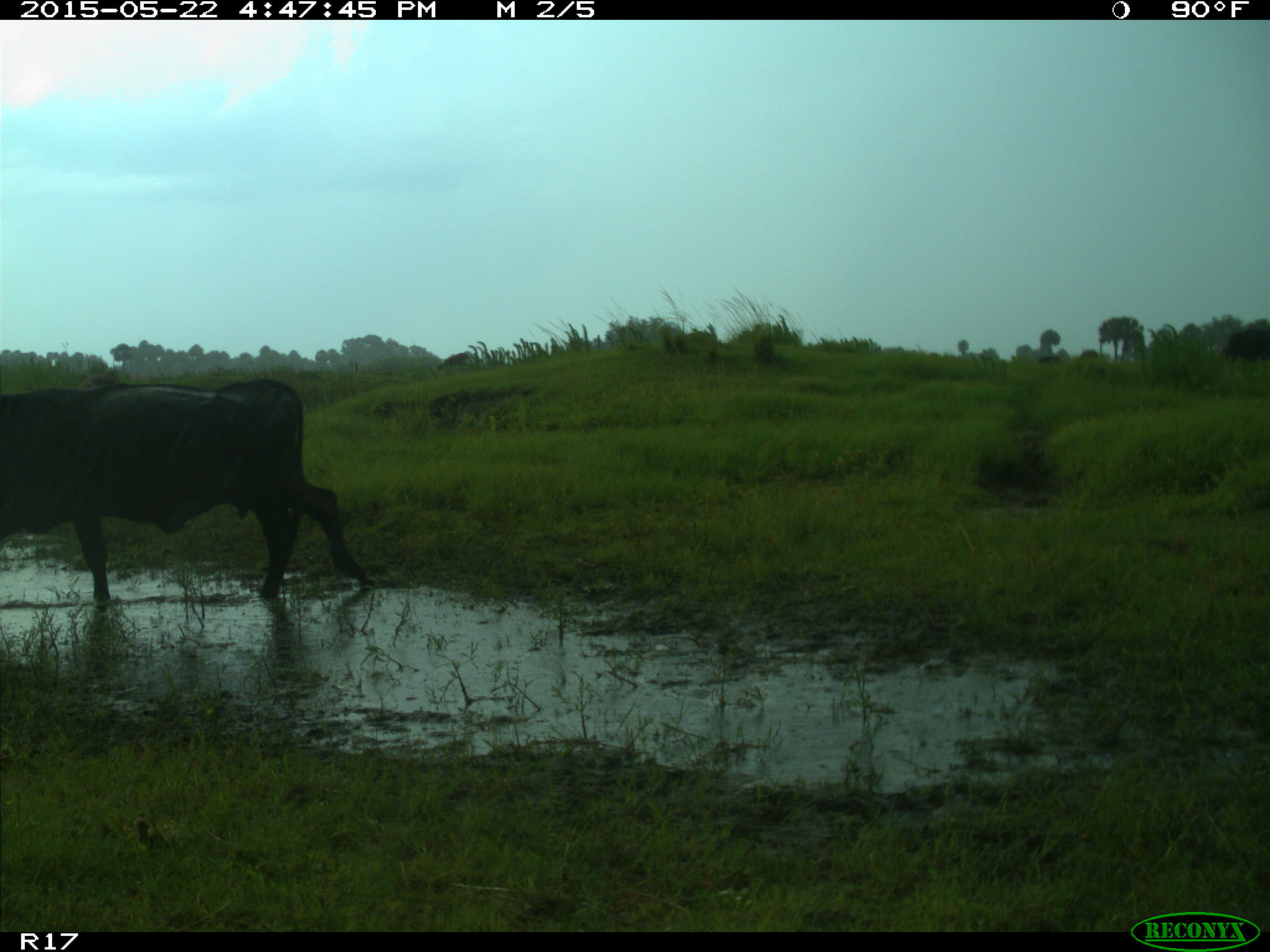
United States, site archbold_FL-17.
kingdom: Animalia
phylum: Chordata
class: Mammalia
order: Artiodactyla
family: Bovidae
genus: Bos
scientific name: Bos taurus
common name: domestic cow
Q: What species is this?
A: Bos taurus (domestic cow).